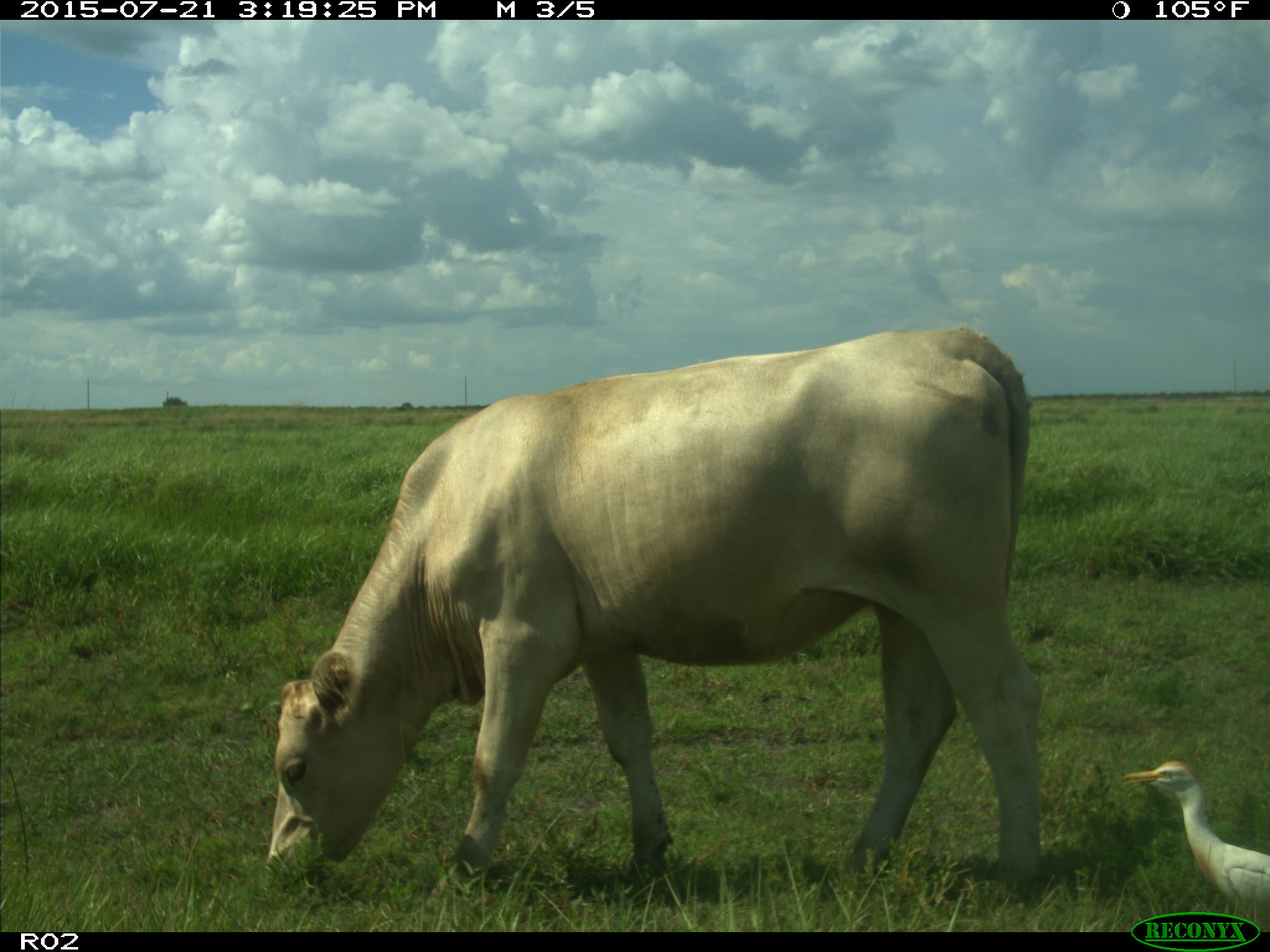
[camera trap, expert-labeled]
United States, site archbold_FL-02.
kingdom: Animalia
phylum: Chordata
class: Mammalia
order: Artiodactyla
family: Bovidae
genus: Bos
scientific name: Bos taurus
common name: domestic cow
Bos taurus (domestic cow).